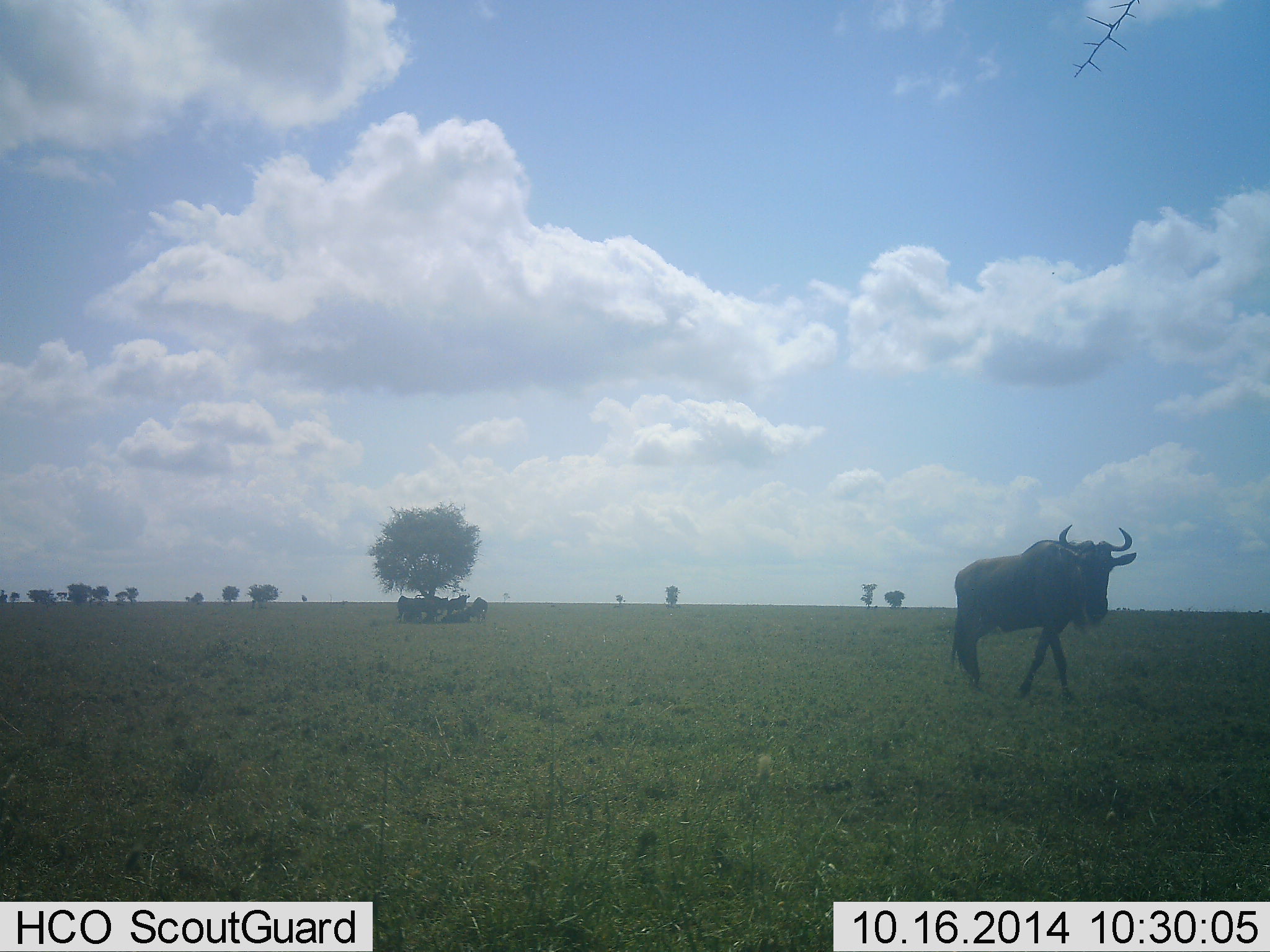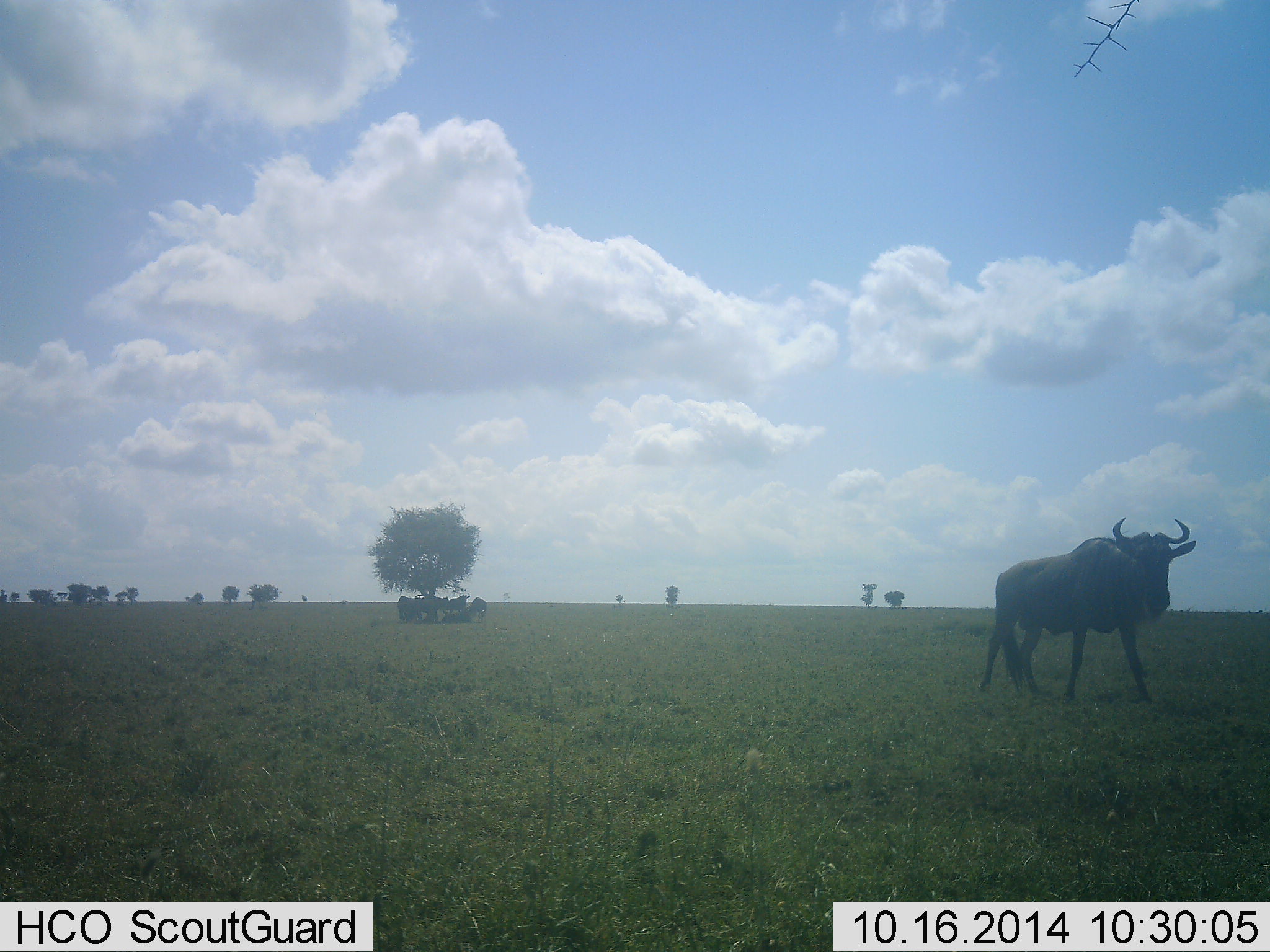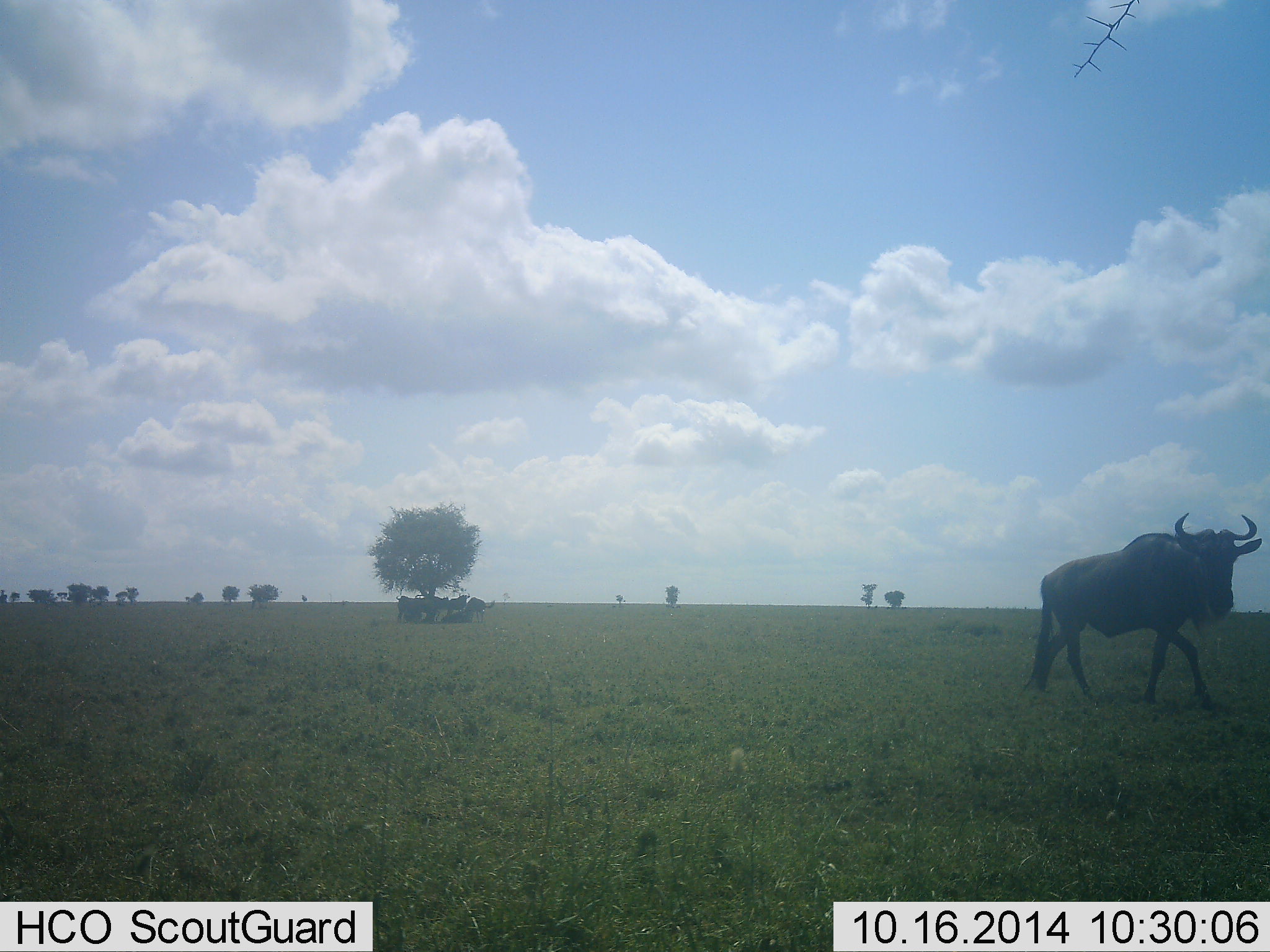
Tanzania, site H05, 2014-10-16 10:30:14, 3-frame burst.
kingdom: Animalia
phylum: Chordata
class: Mammalia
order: Artiodactyla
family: Bovidae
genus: Connochaetes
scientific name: Connochaetes taurinus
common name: blue wildebeest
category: wildebeest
Wildebeest (blue wildebeest) (Connochaetes taurinus), count 1. Behavior (volunteer vote fractions): standing 20%, resting 10%, moving 80%, interacting 10%. Young present (vote fraction): 0%. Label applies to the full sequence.